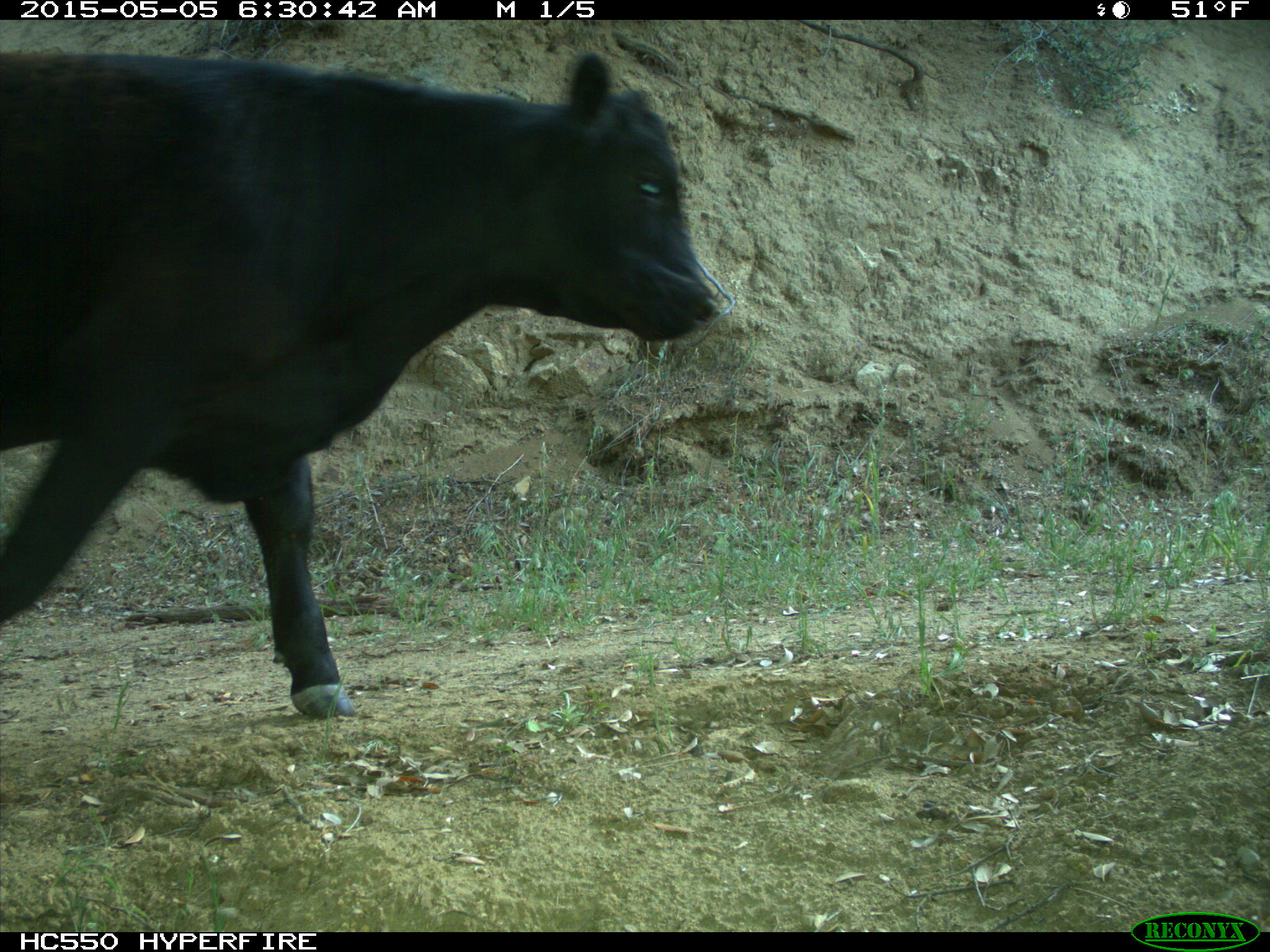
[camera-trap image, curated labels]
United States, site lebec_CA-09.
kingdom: Animalia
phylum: Chordata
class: Mammalia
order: Artiodactyla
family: Bovidae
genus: Bos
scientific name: Bos taurus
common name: domestic cow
Bos taurus (domestic cow).